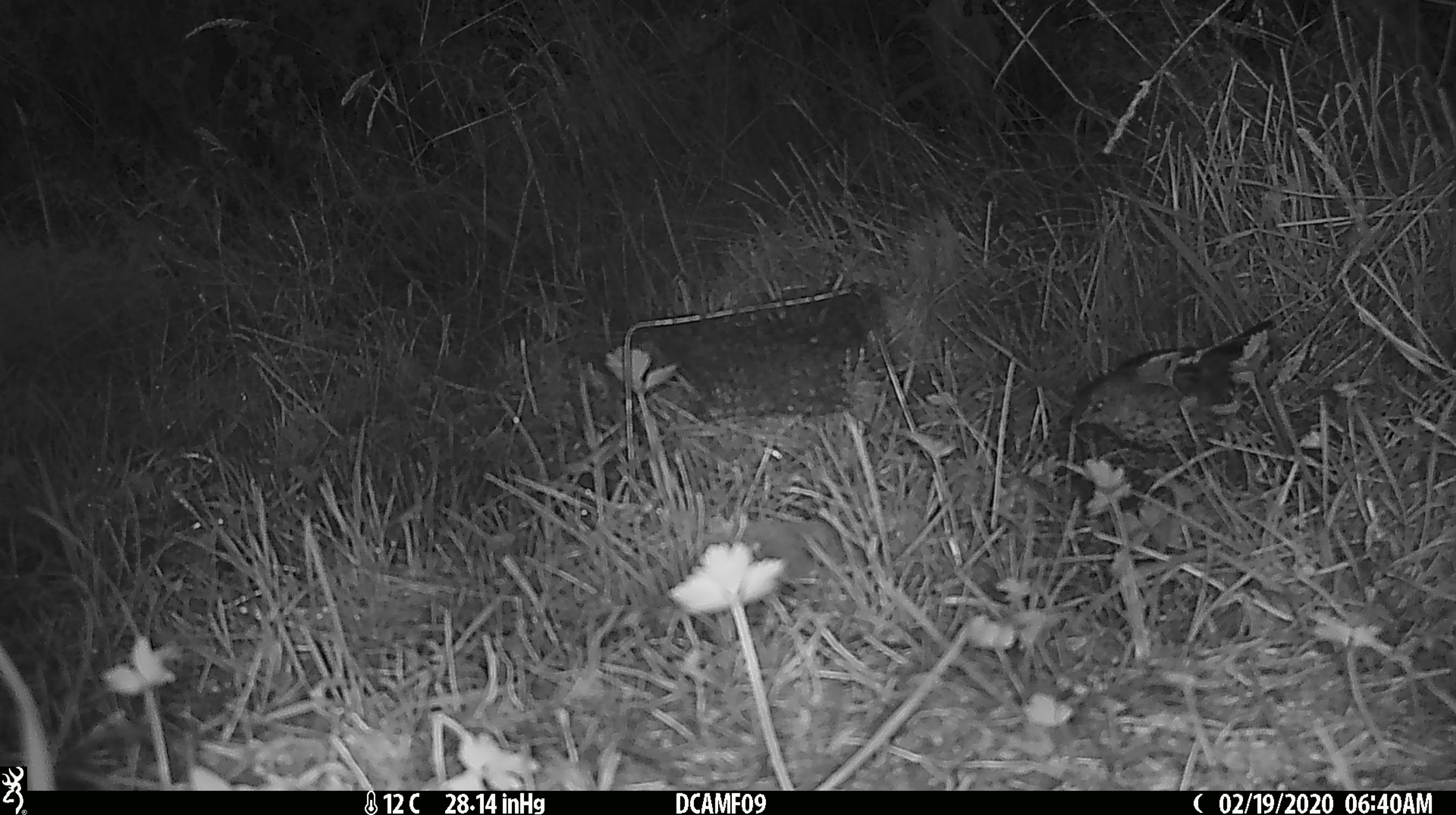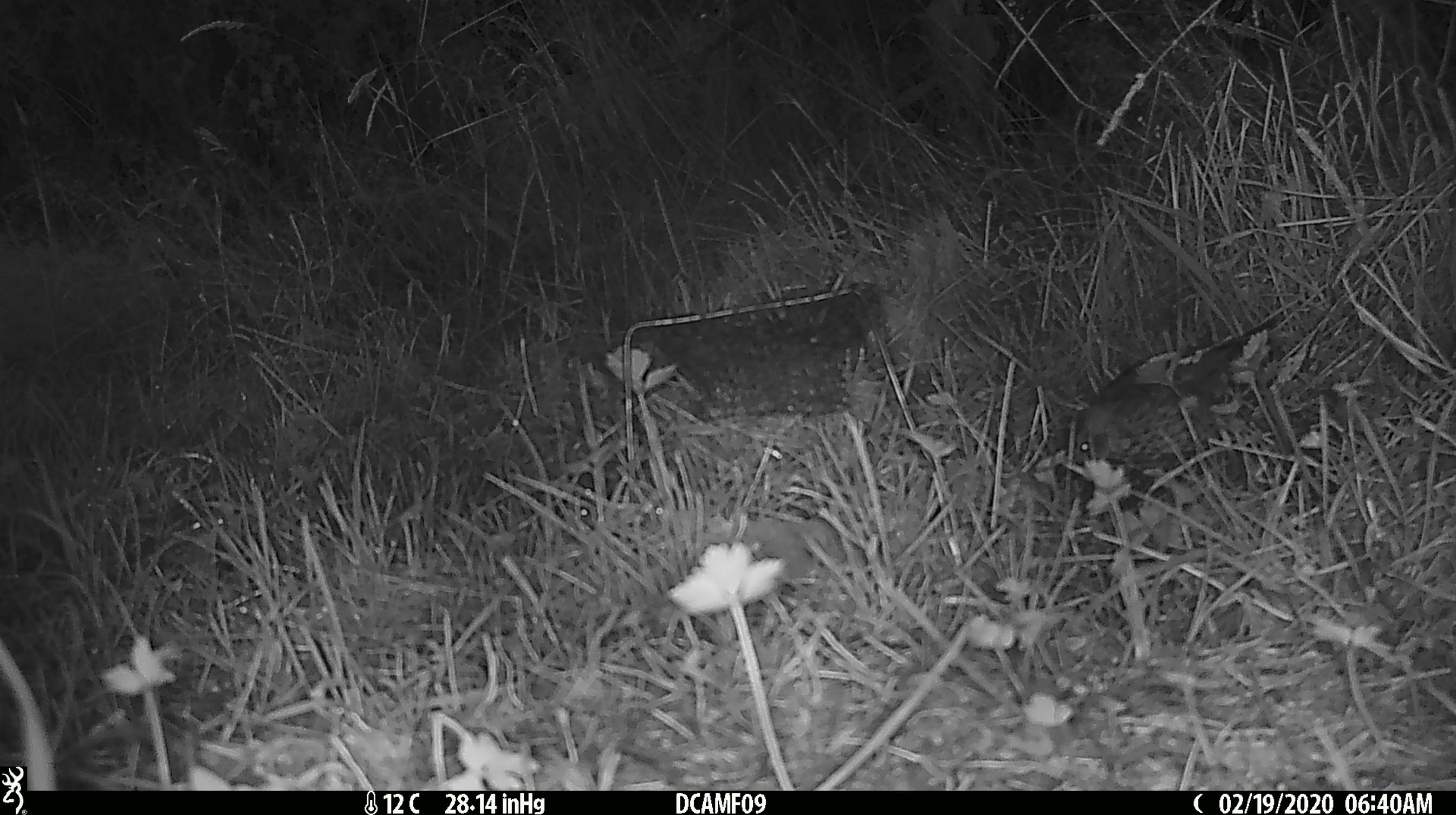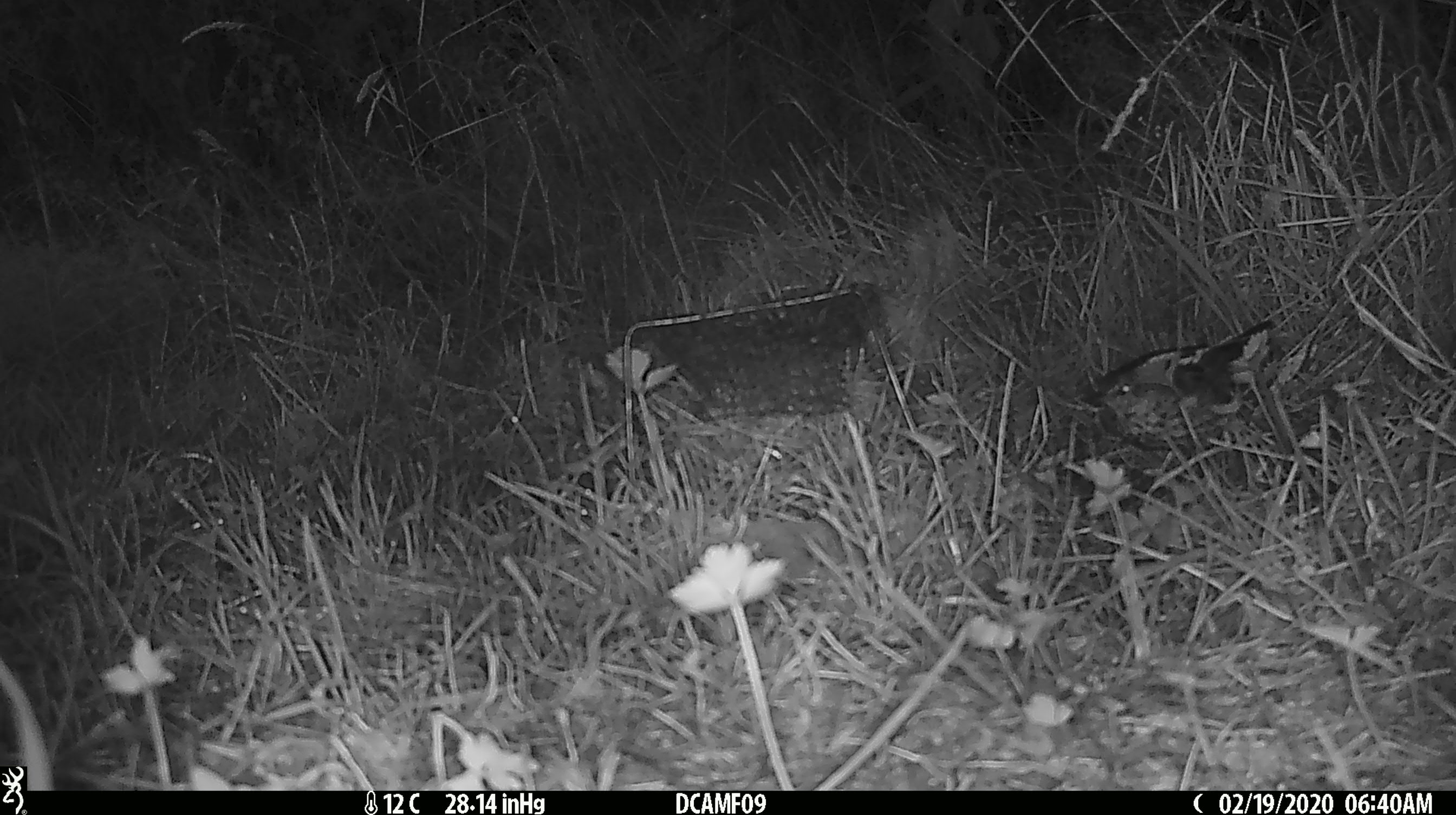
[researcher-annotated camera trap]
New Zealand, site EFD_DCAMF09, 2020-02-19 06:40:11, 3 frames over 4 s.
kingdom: Animalia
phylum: Chordata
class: Aves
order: Passeriformes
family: Prunellidae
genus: Prunella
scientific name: Prunella modularis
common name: dunnock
Dunnock (Prunella modularis).